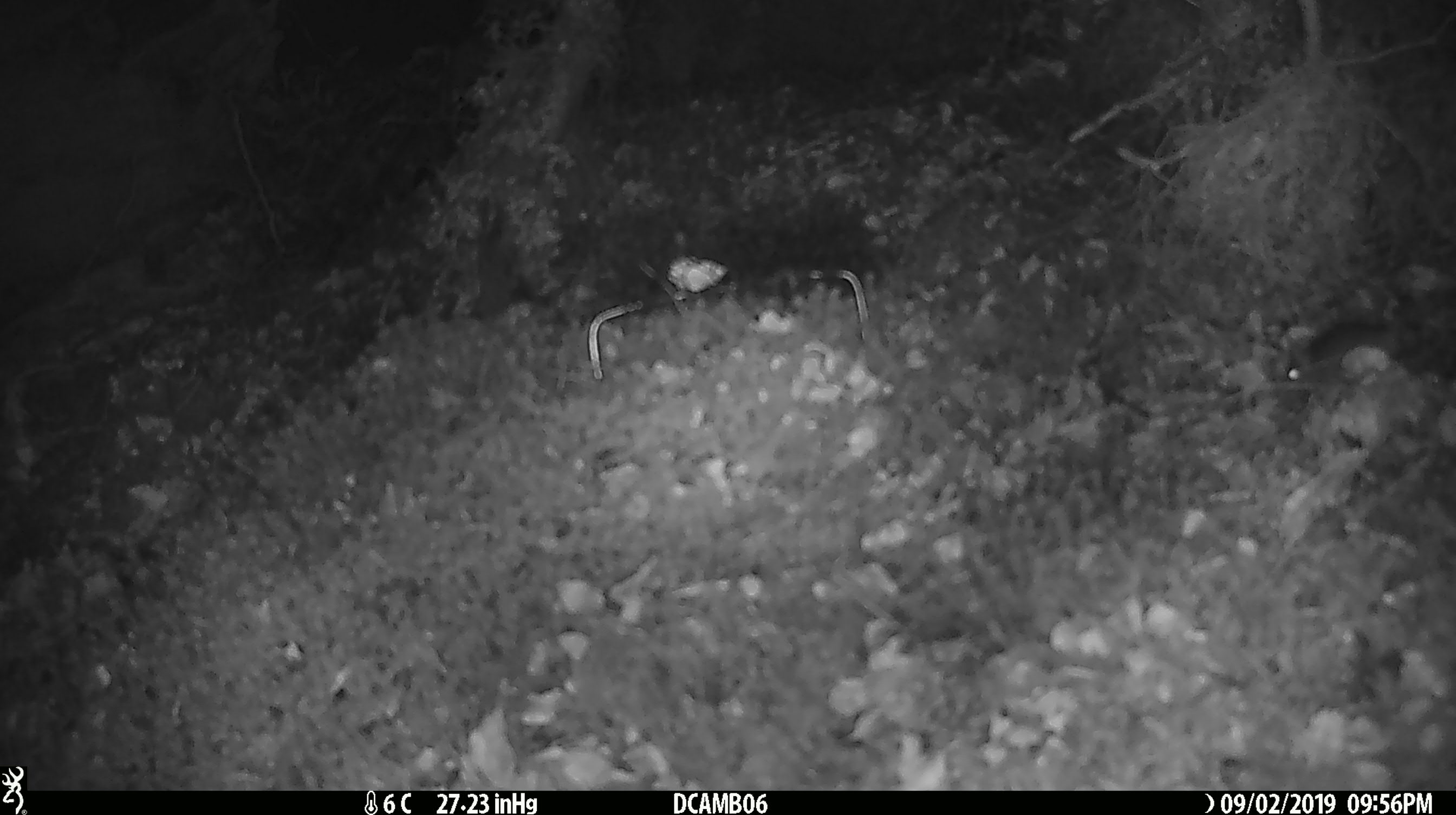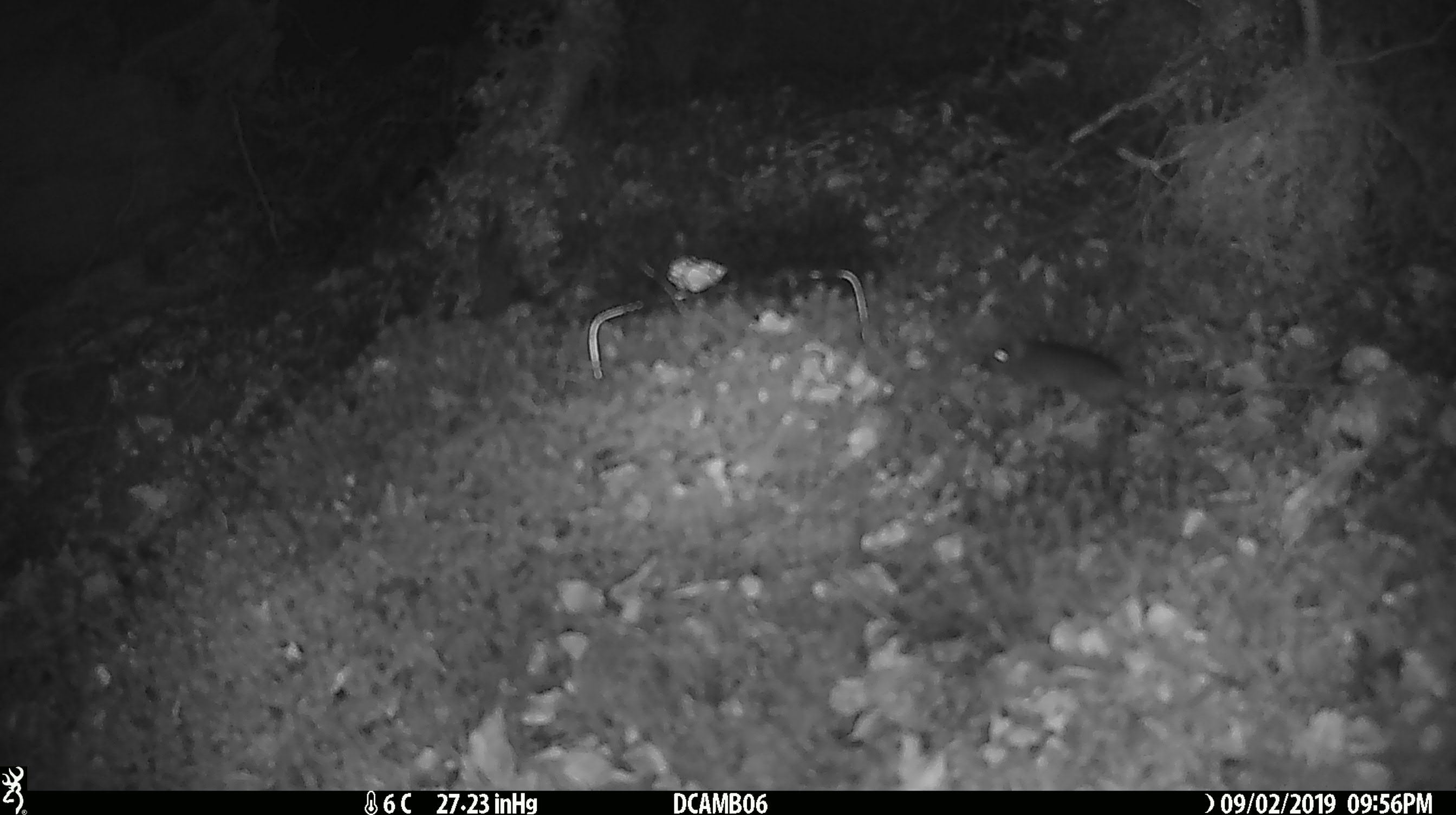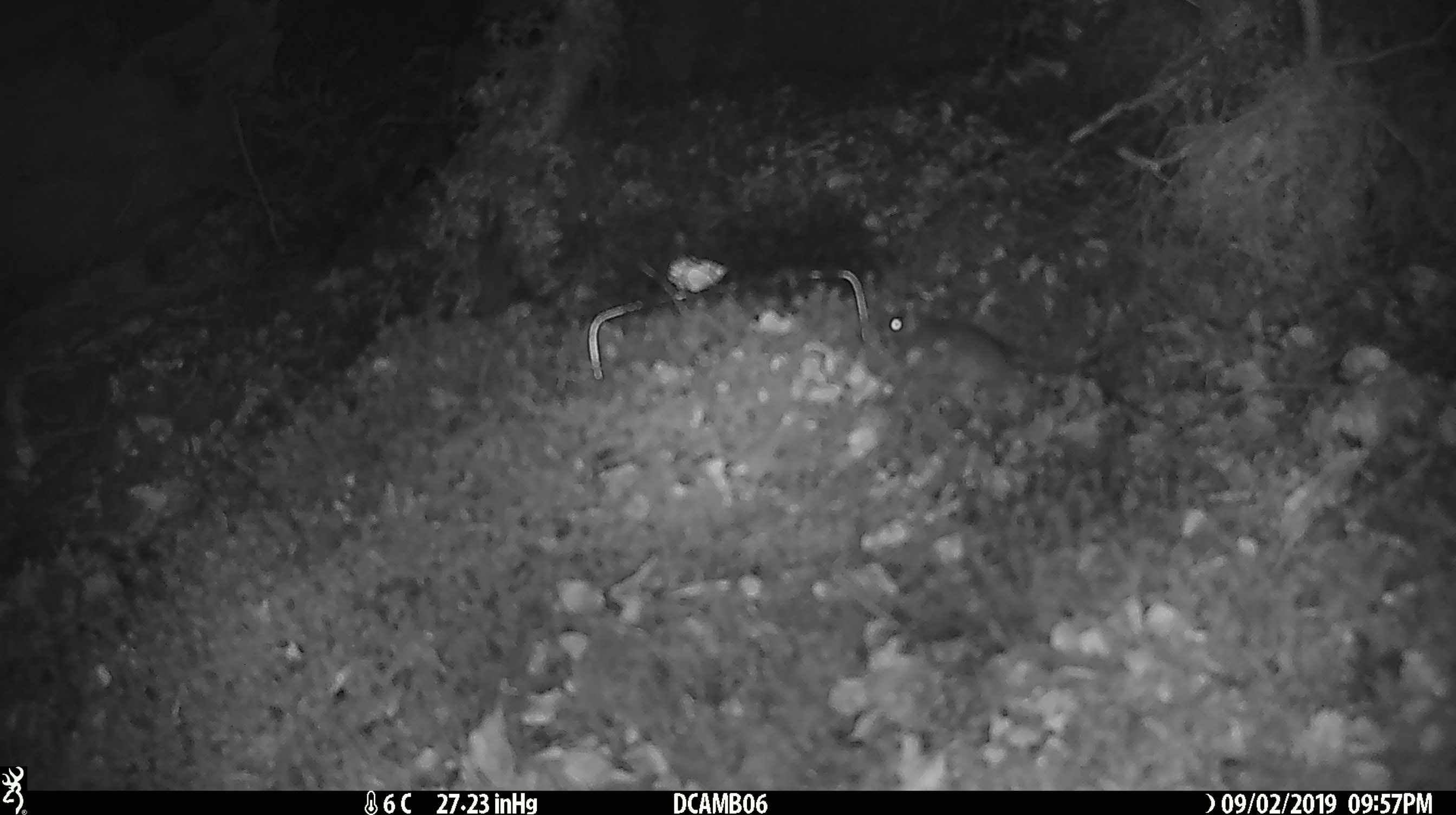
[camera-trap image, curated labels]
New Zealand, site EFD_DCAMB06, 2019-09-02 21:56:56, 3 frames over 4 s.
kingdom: Animalia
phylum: Chordata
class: Mammalia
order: Rodentia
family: Muridae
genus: Mus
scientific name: Mus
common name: mouse